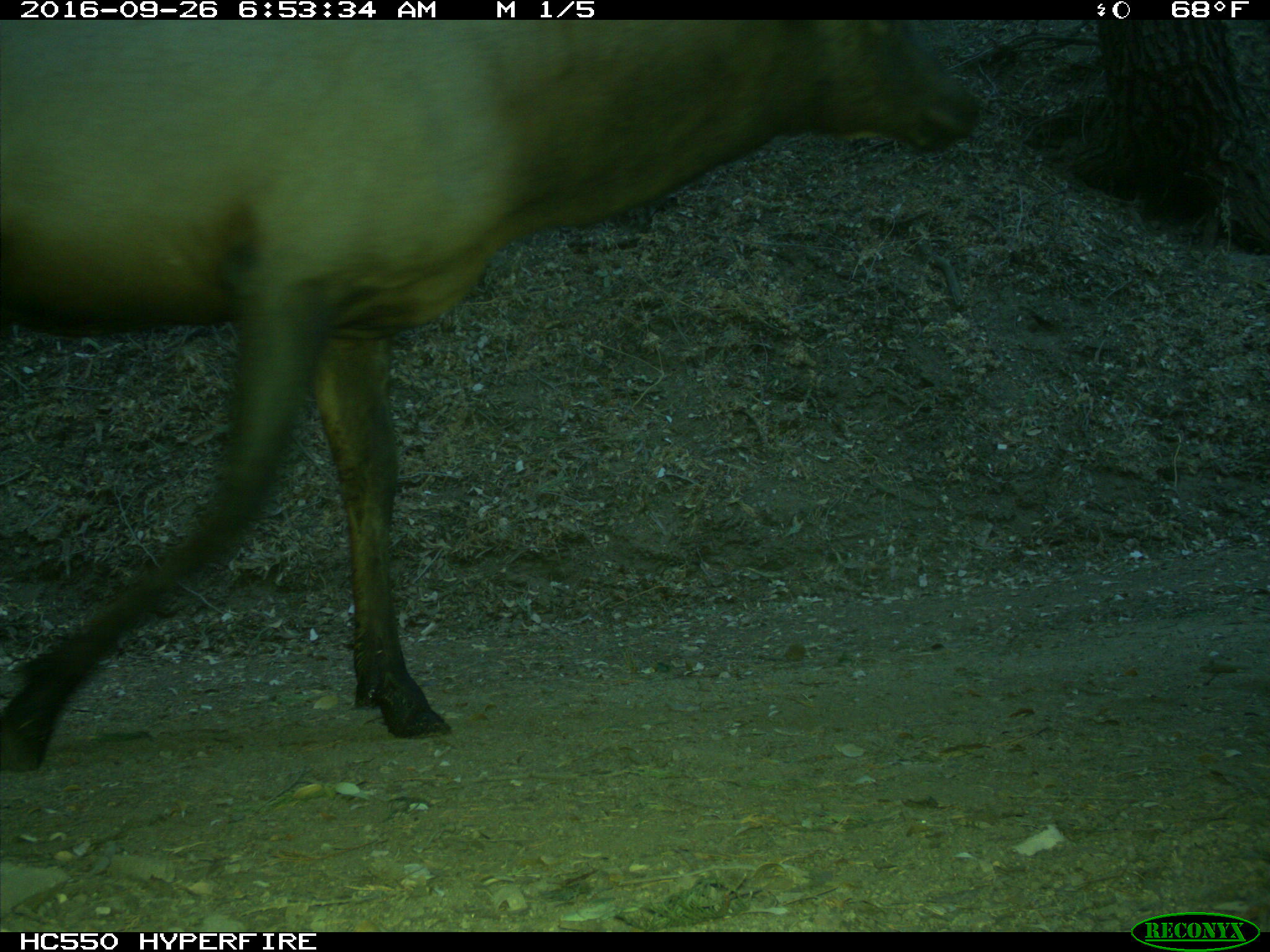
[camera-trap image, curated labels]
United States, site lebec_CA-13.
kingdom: Animalia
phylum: Chordata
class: Mammalia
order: Artiodactyla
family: Cervidae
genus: Cervus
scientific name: Cervus canadensis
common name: elk